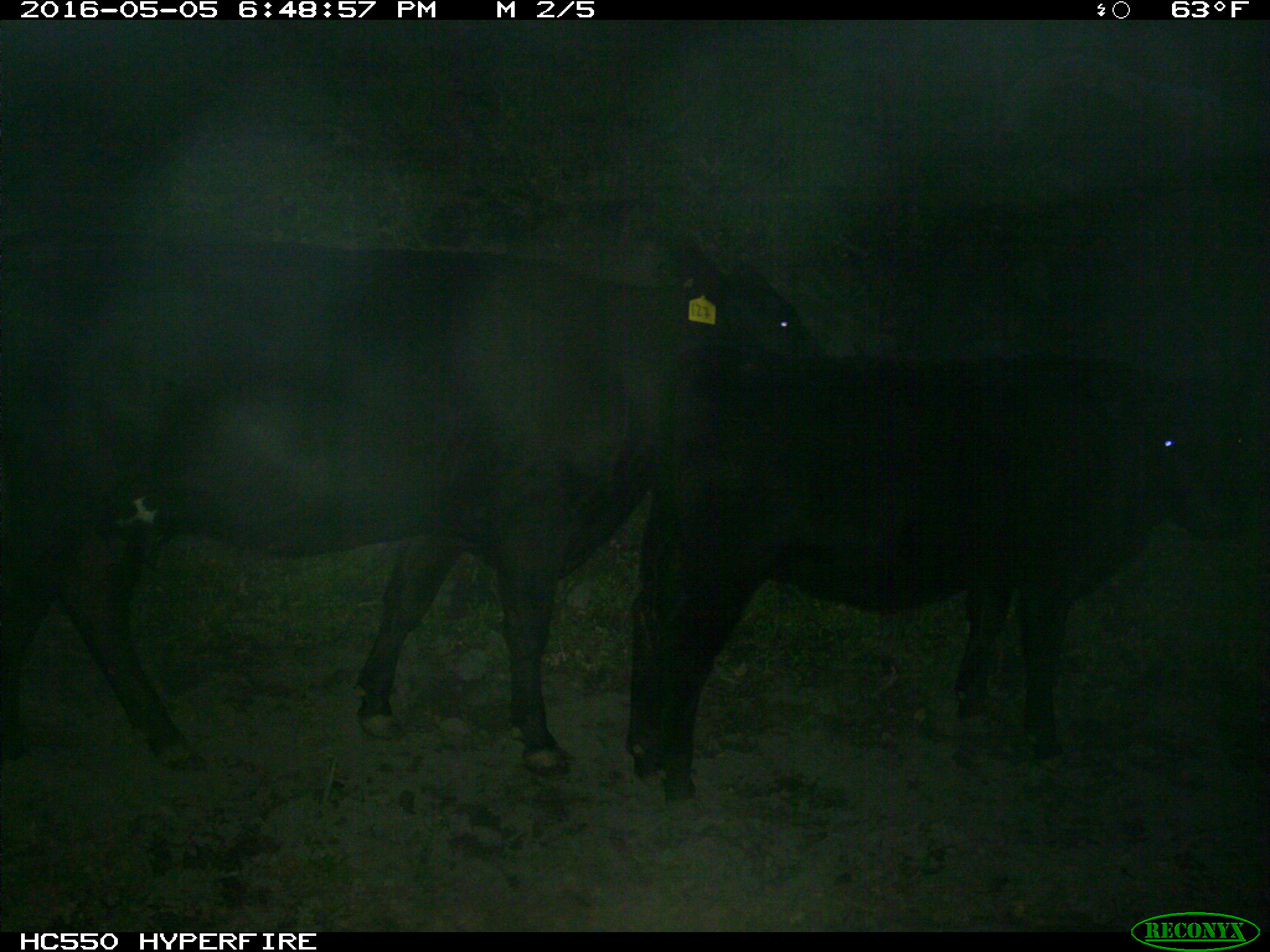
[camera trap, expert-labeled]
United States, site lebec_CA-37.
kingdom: Animalia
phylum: Chordata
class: Mammalia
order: Artiodactyla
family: Bovidae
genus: Bos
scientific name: Bos taurus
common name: domestic cow